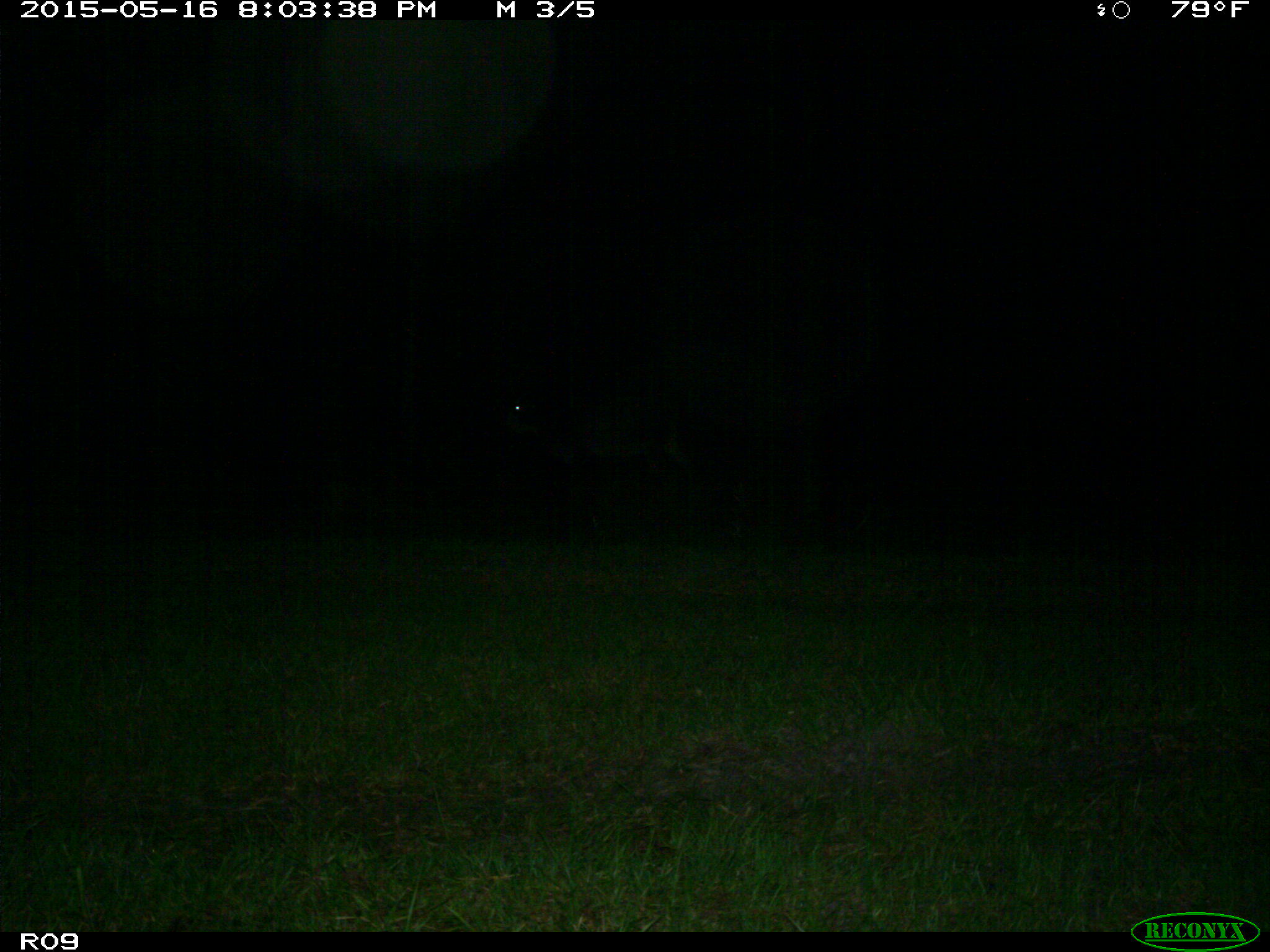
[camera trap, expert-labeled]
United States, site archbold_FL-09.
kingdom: Animalia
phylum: Chordata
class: Mammalia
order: Artiodactyla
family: Bovidae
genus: Bos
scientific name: Bos taurus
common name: domestic cow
Bos taurus (domestic cow).